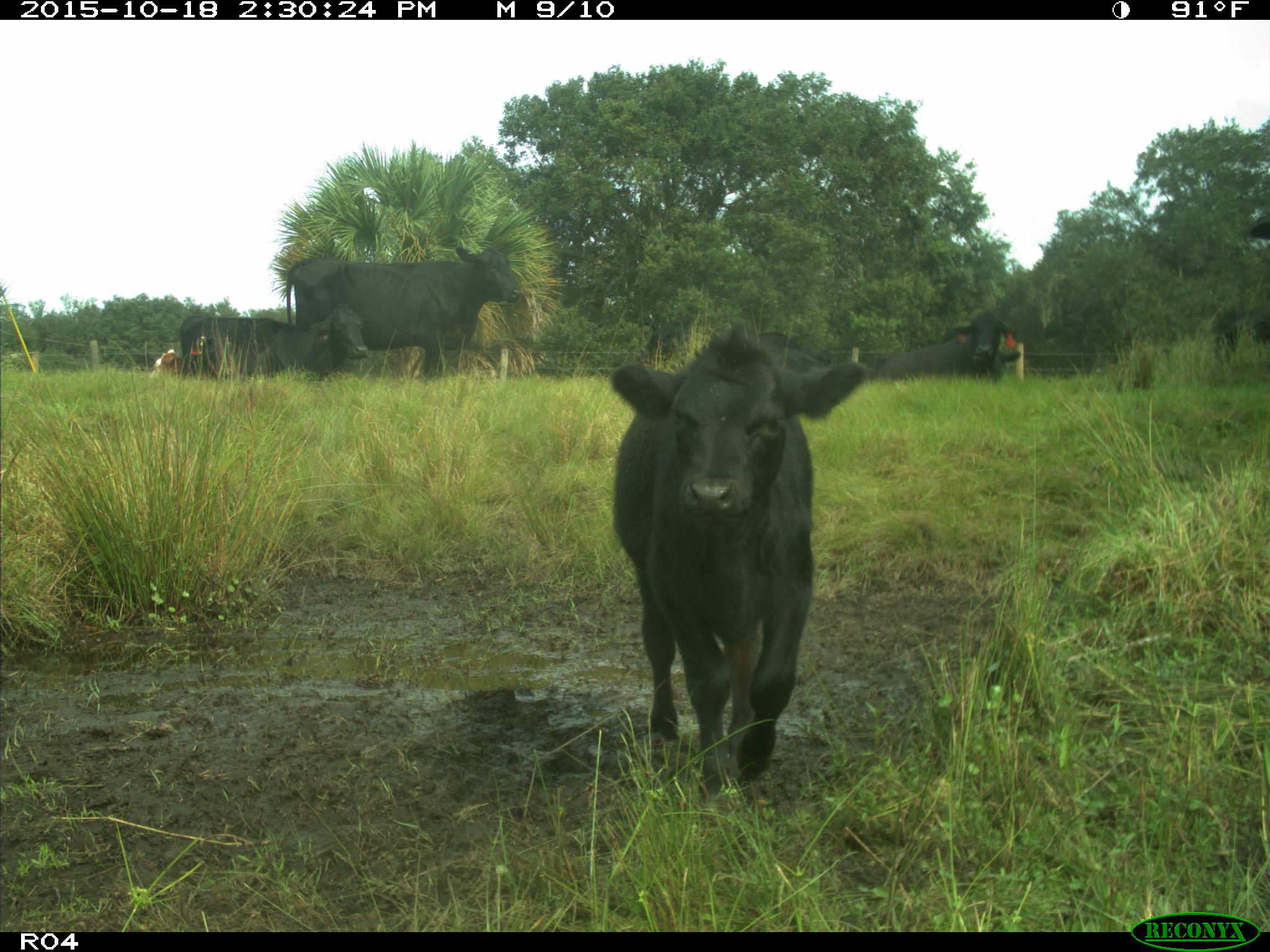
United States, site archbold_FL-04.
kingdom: Animalia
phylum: Chordata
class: Mammalia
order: Artiodactyla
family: Bovidae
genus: Bos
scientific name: Bos taurus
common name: domestic cow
Bos taurus (domestic cow).